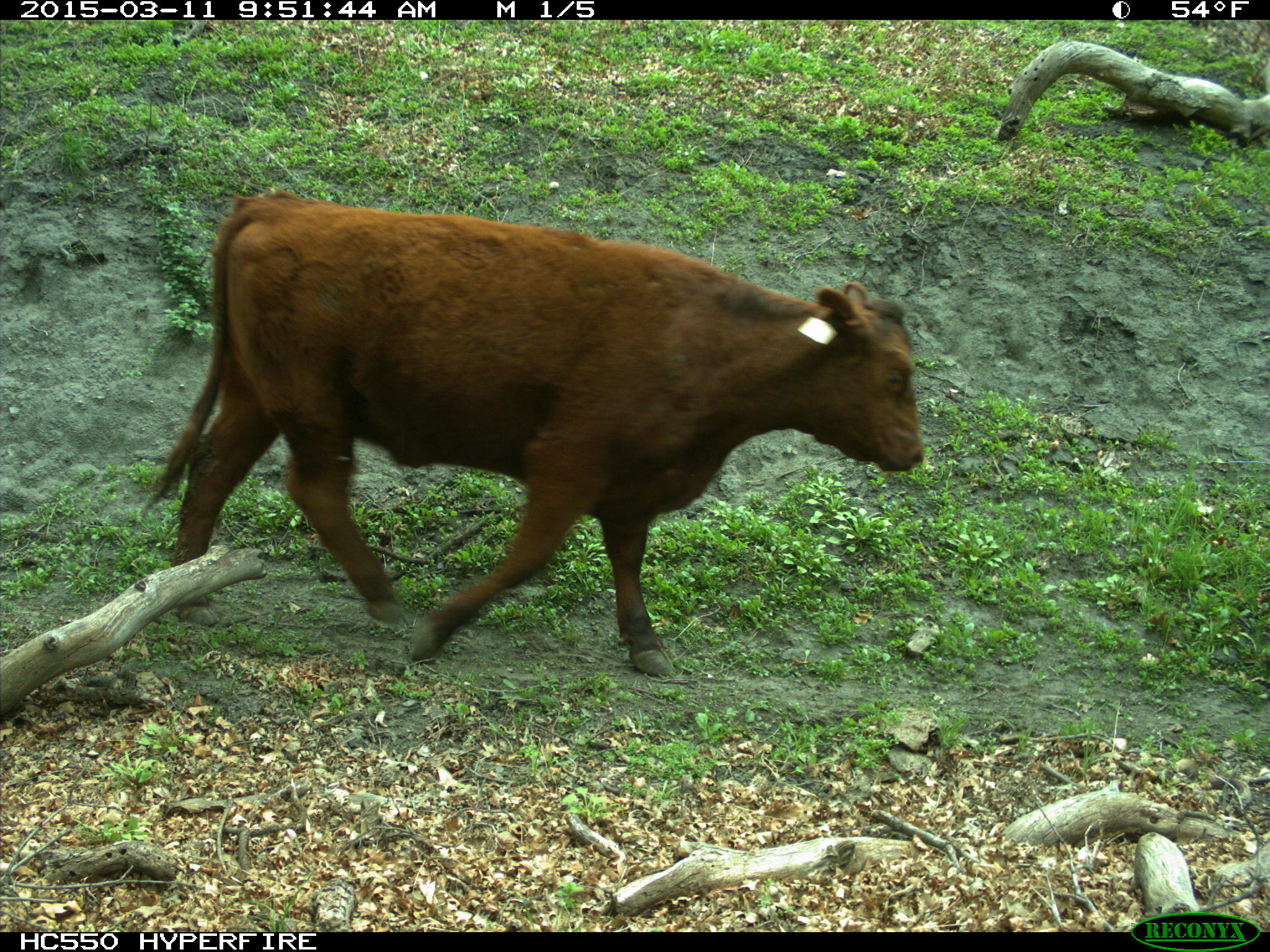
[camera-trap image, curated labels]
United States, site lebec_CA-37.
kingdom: Animalia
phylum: Chordata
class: Mammalia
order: Artiodactyla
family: Bovidae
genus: Bos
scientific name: Bos taurus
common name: domestic cow